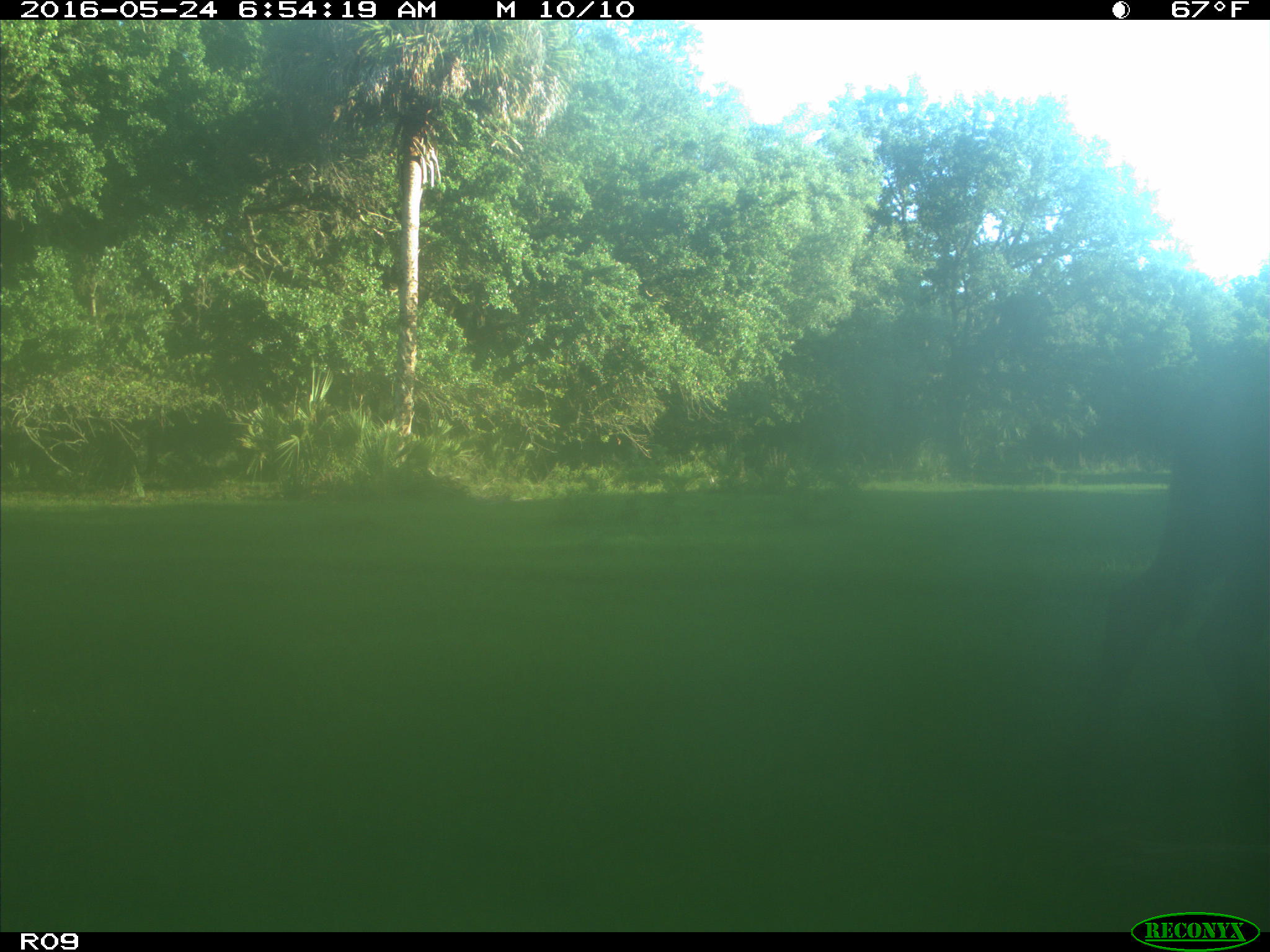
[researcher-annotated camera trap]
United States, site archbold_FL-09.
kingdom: Animalia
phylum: Chordata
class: Mammalia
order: Artiodactyla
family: Bovidae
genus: Bos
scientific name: Bos taurus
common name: domestic cow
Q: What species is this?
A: Bos taurus (domestic cow).